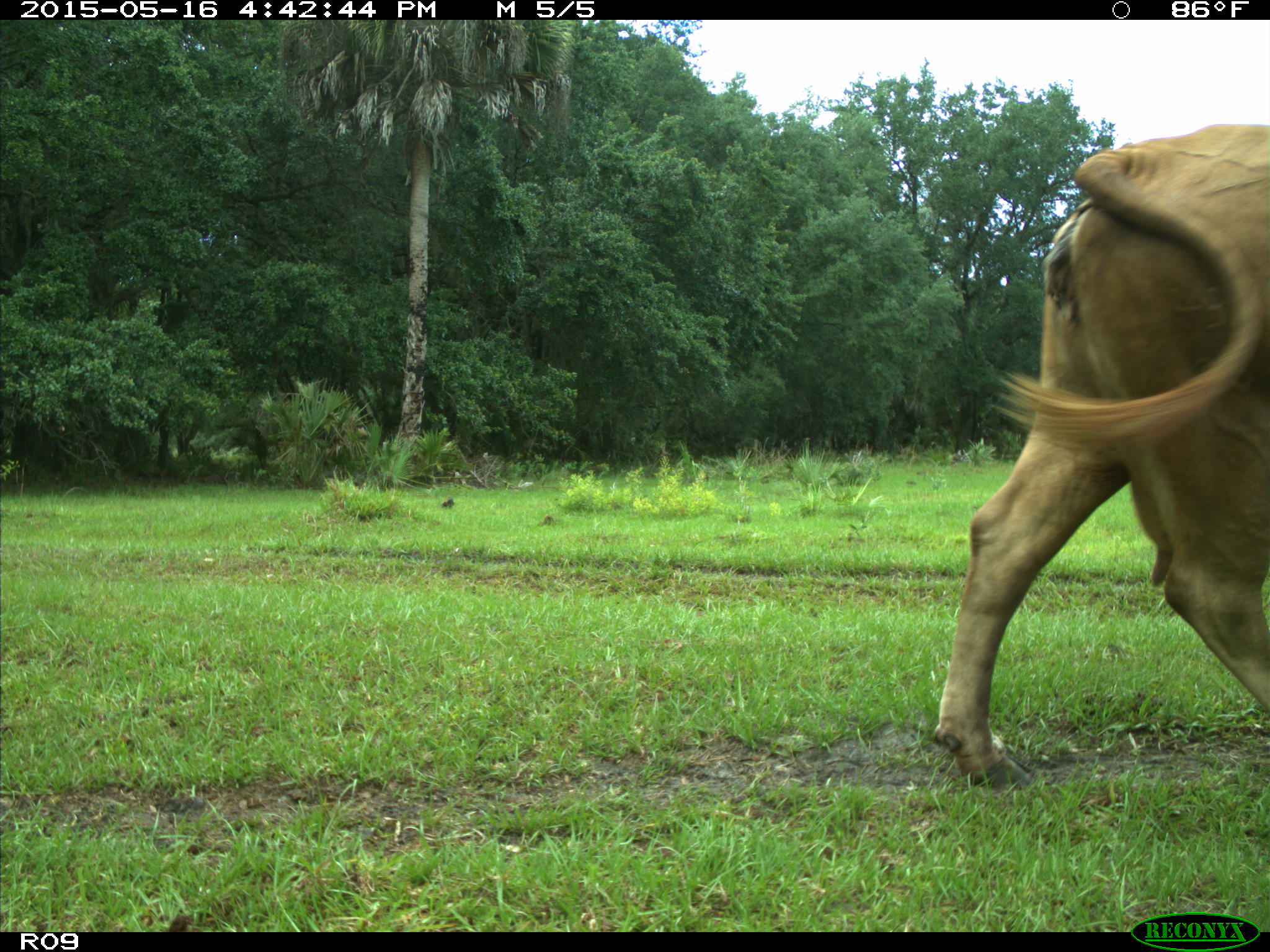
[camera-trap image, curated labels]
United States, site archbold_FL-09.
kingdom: Animalia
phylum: Chordata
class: Mammalia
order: Artiodactyla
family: Bovidae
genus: Bos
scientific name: Bos taurus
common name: domestic cow